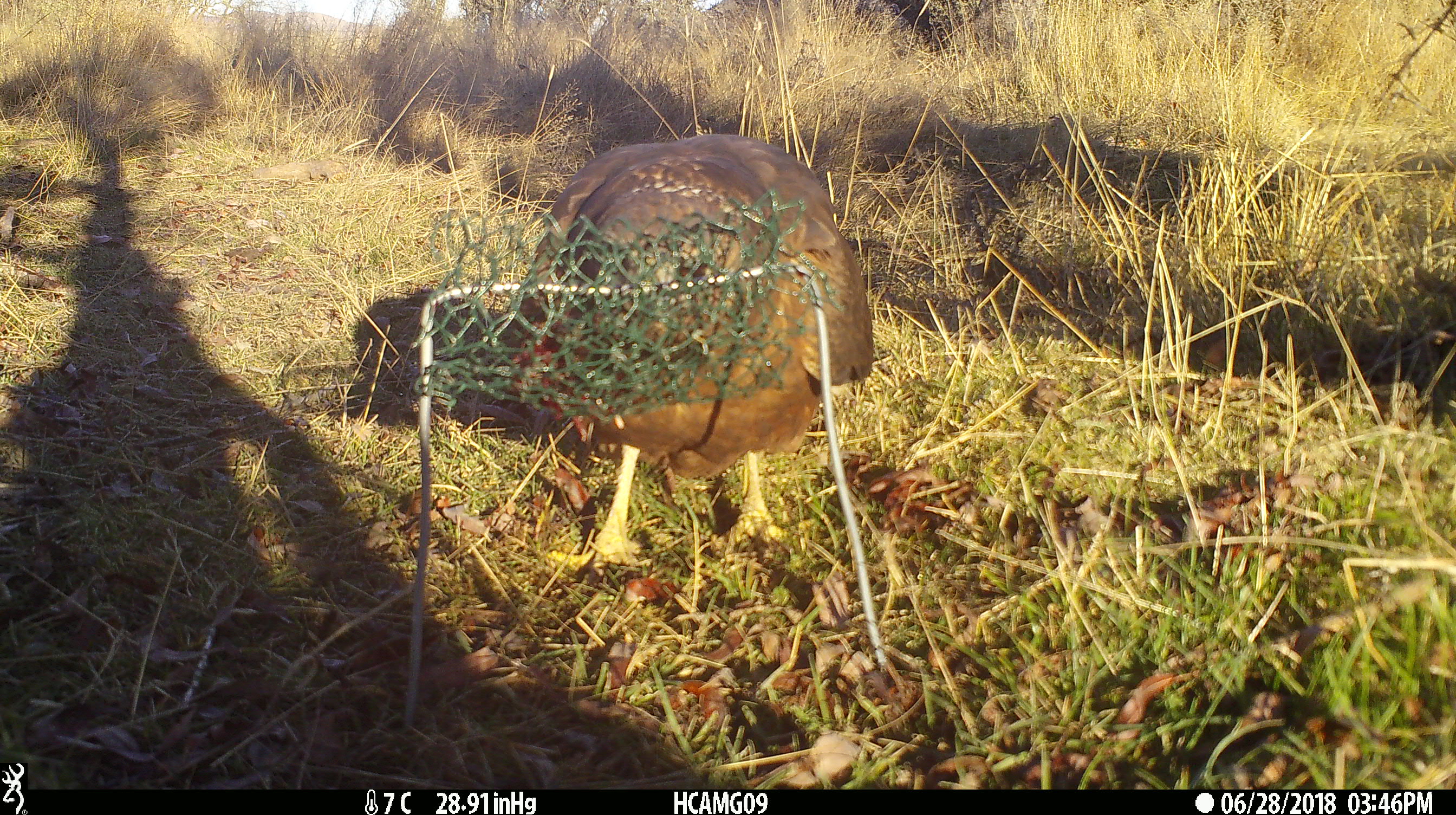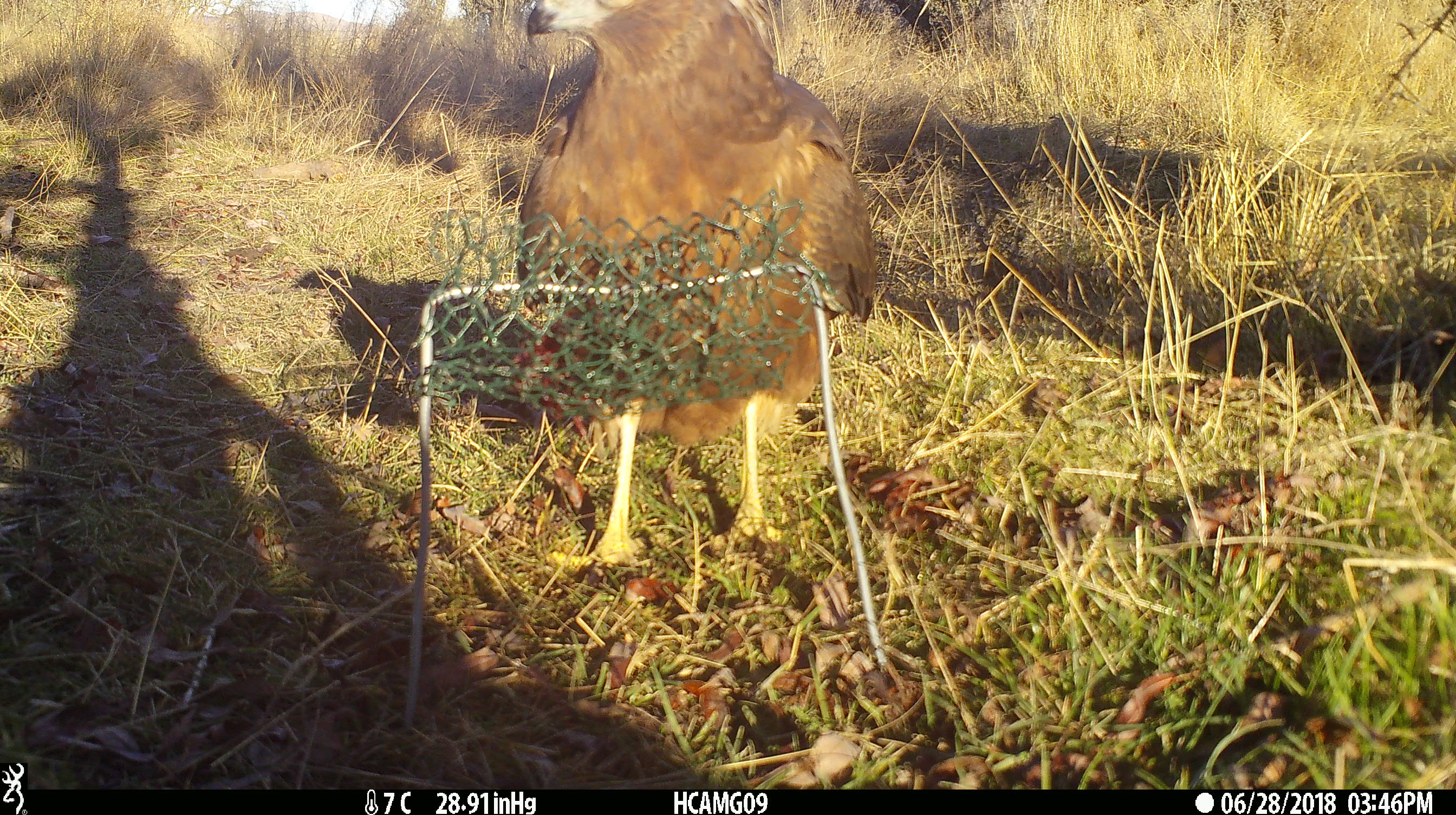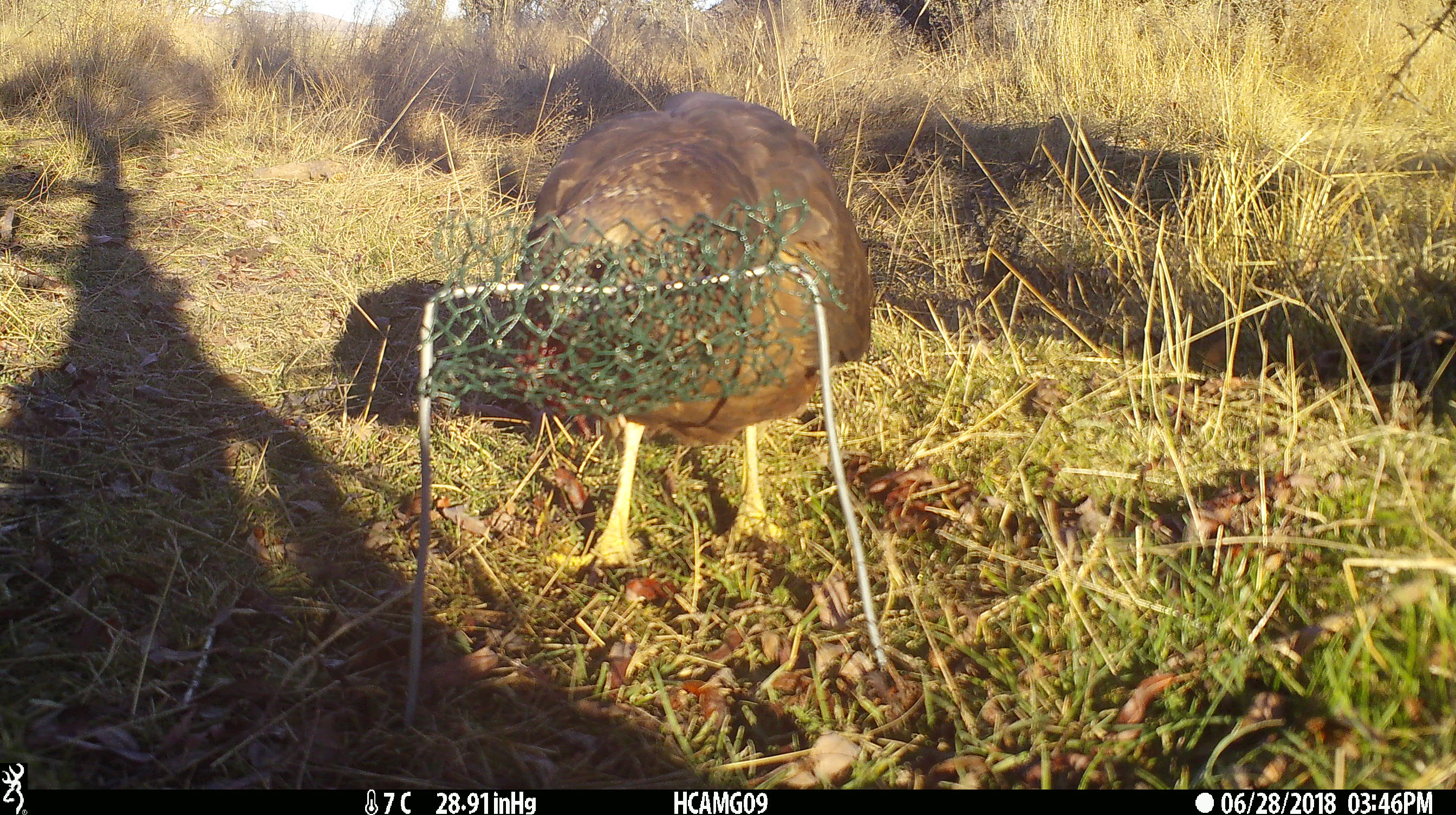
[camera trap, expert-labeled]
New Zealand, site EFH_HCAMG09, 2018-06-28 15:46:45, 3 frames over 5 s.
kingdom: Animalia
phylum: Chordata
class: Aves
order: Accipitriformes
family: Accipitridae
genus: Circus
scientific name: Circus approximans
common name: swamp harrier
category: harrier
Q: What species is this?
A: Harrier (swamp harrier) (Circus approximans).